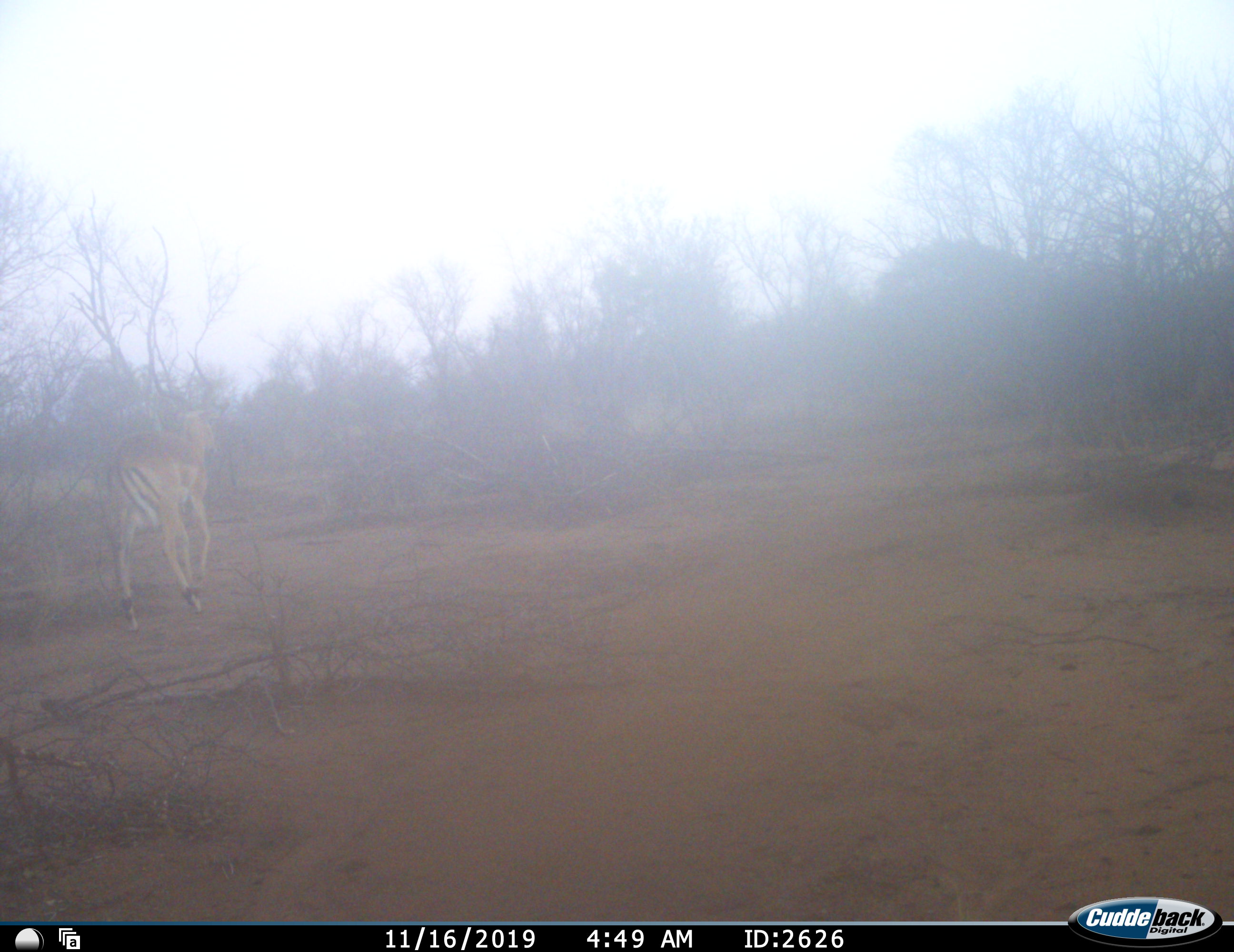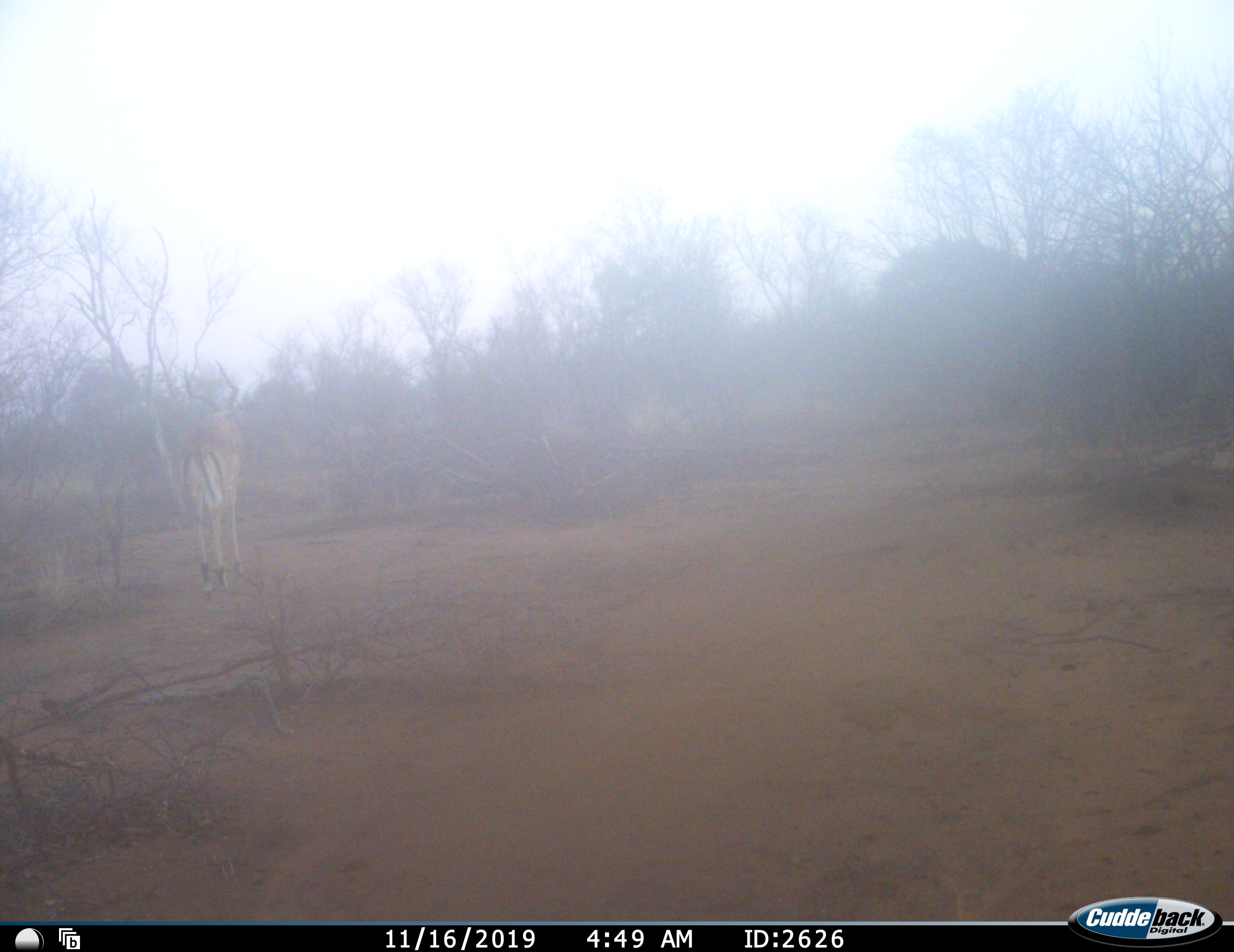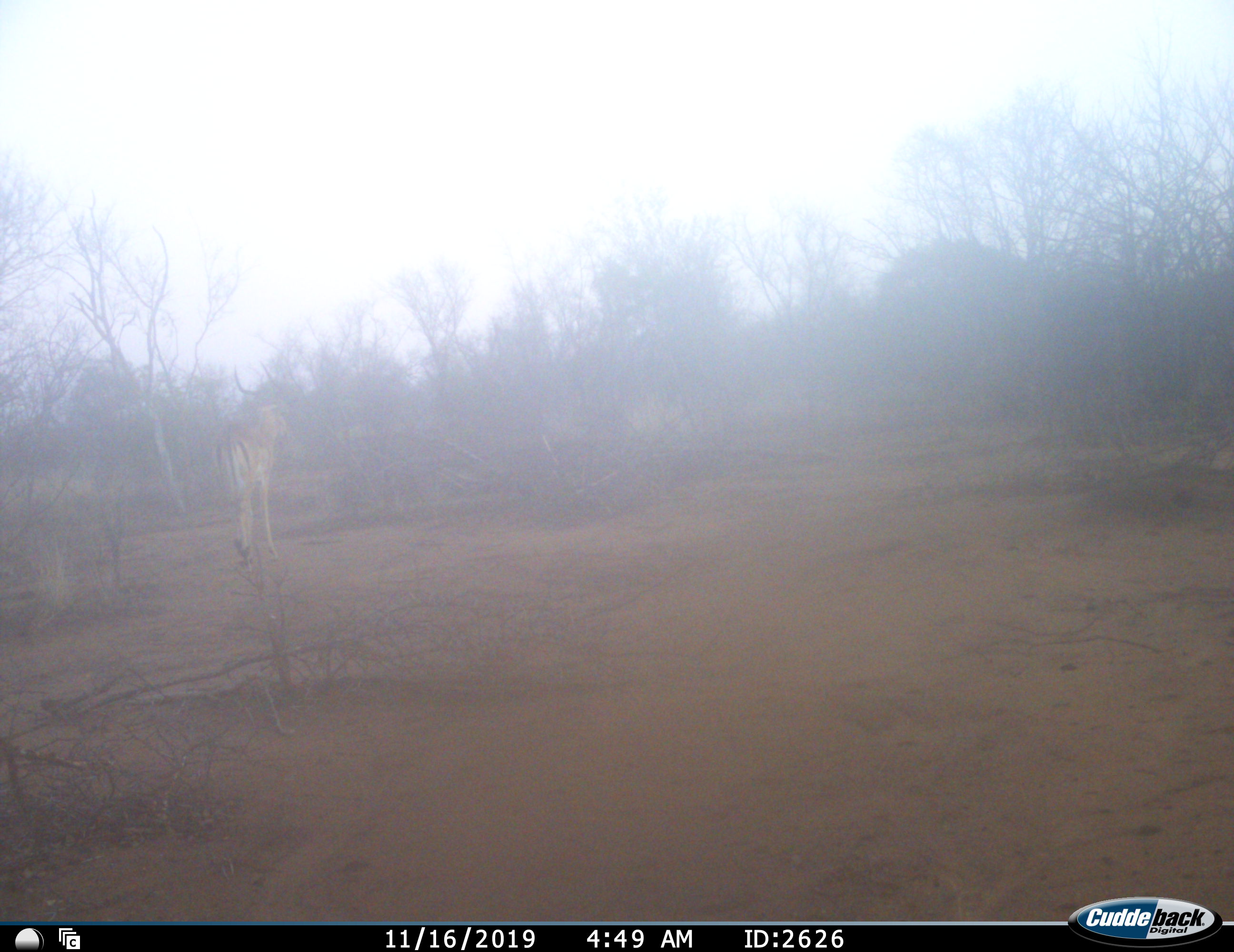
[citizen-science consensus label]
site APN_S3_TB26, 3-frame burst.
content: unidentified animal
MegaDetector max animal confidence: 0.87